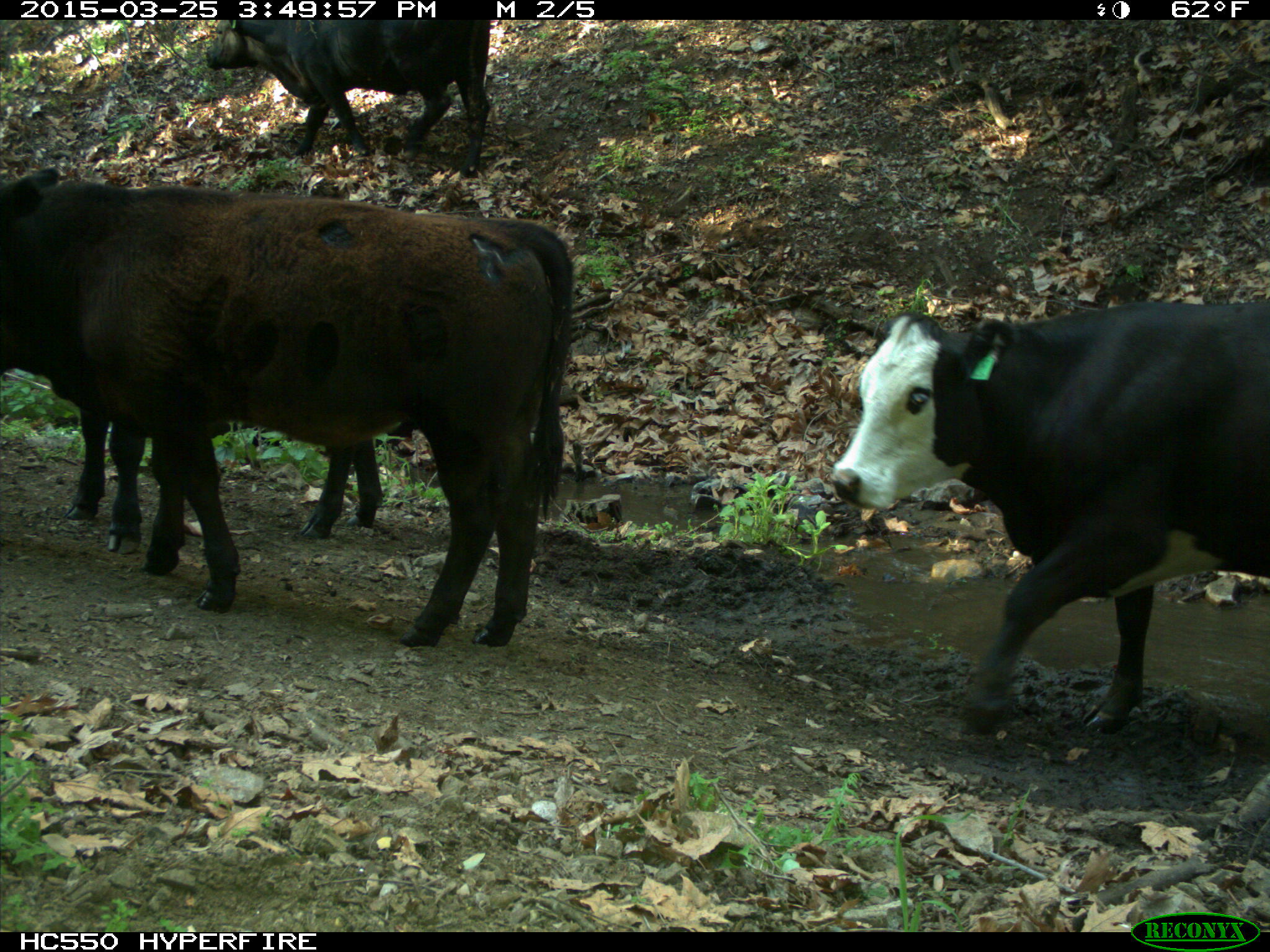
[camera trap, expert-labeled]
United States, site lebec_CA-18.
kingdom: Animalia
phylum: Chordata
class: Mammalia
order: Artiodactyla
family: Bovidae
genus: Bos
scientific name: Bos taurus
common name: domestic cow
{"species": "Bos taurus (domestic cow)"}